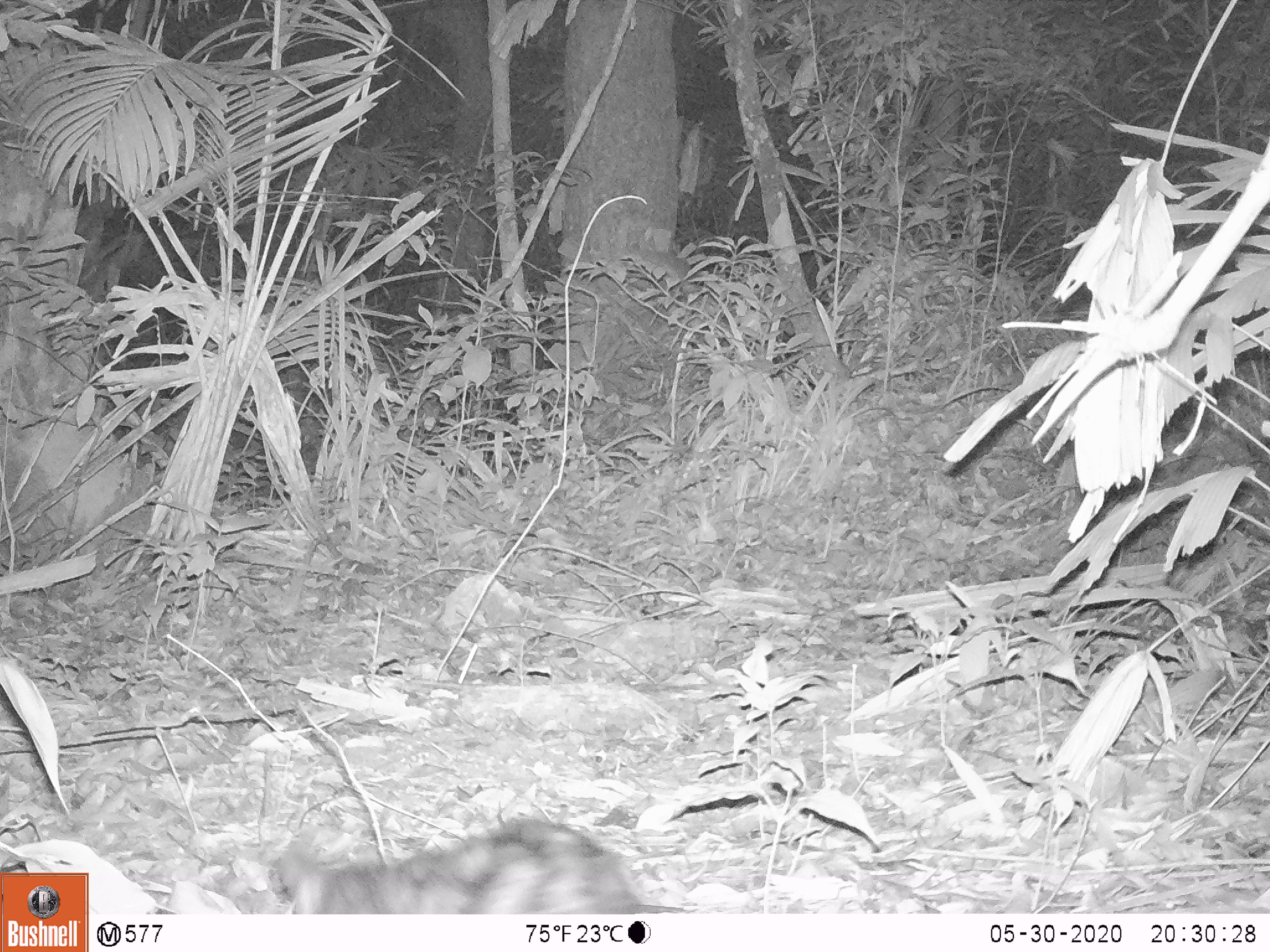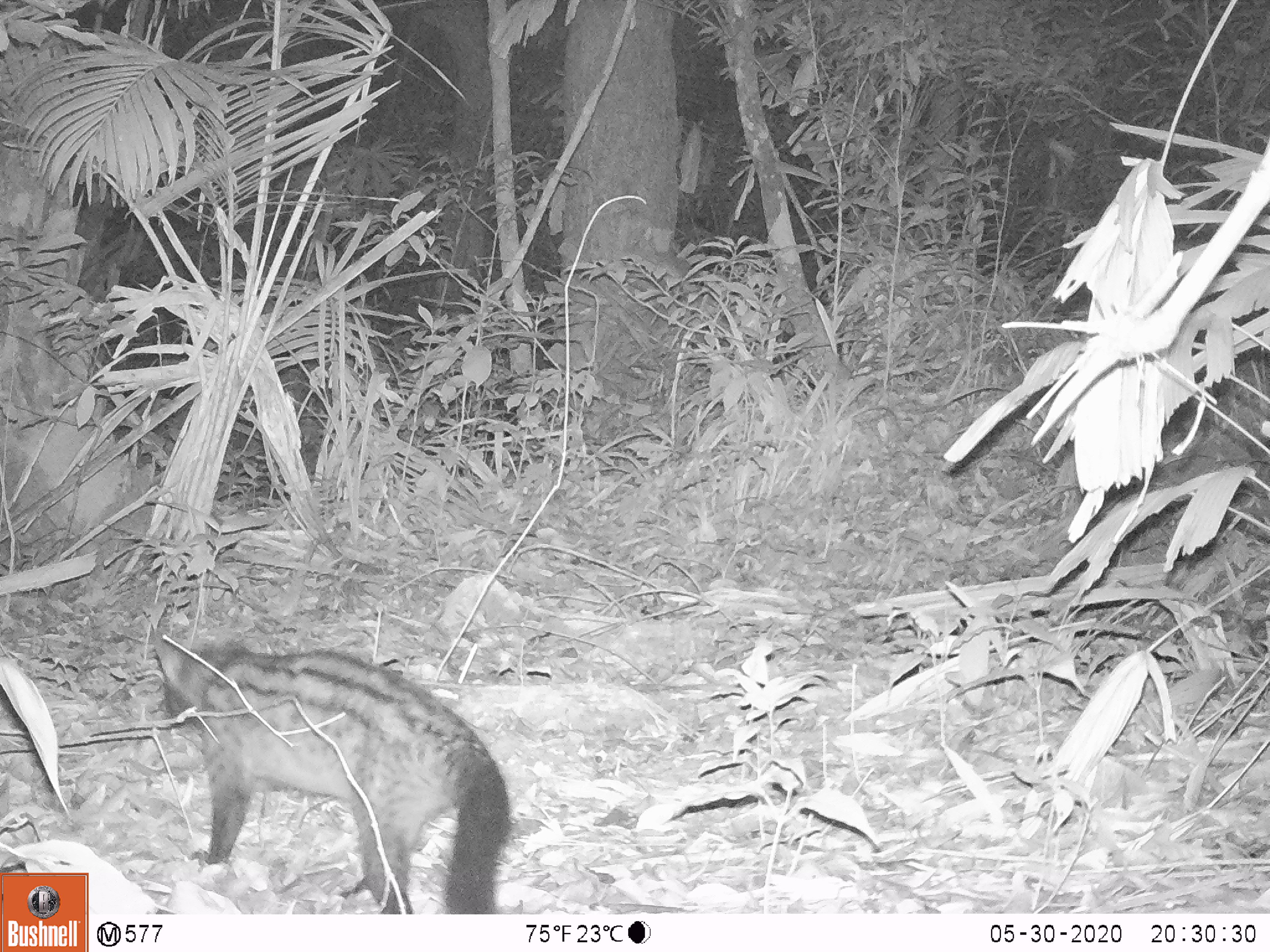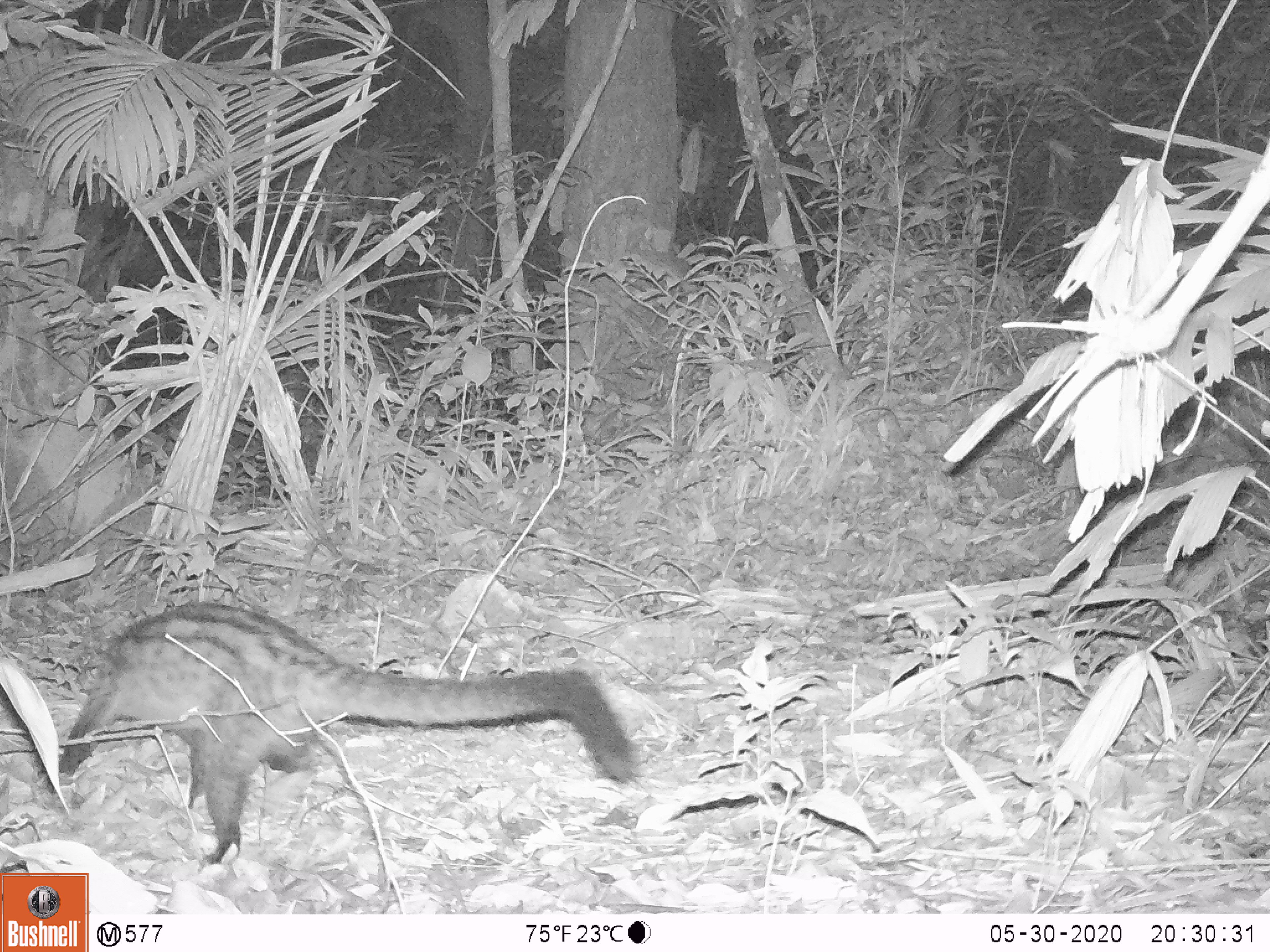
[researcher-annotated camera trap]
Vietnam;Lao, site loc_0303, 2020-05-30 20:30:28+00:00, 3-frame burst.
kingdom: Animalia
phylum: Chordata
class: Mammalia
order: Carnivora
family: Viverridae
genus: Paradoxurus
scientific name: Paradoxurus hermaphroditus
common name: common palm civet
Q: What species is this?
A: Common palm civet (Paradoxurus hermaphroditus).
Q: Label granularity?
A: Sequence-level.